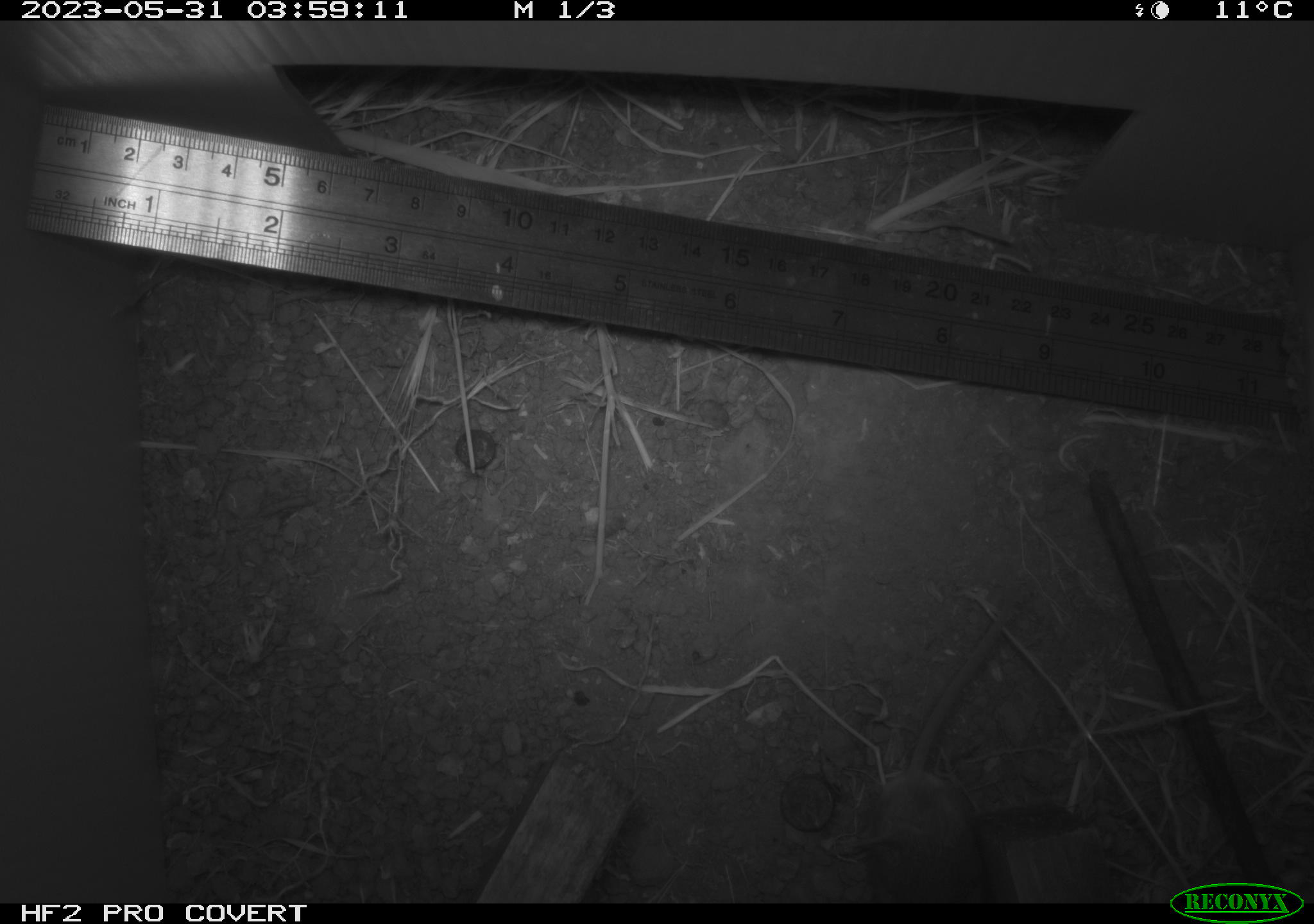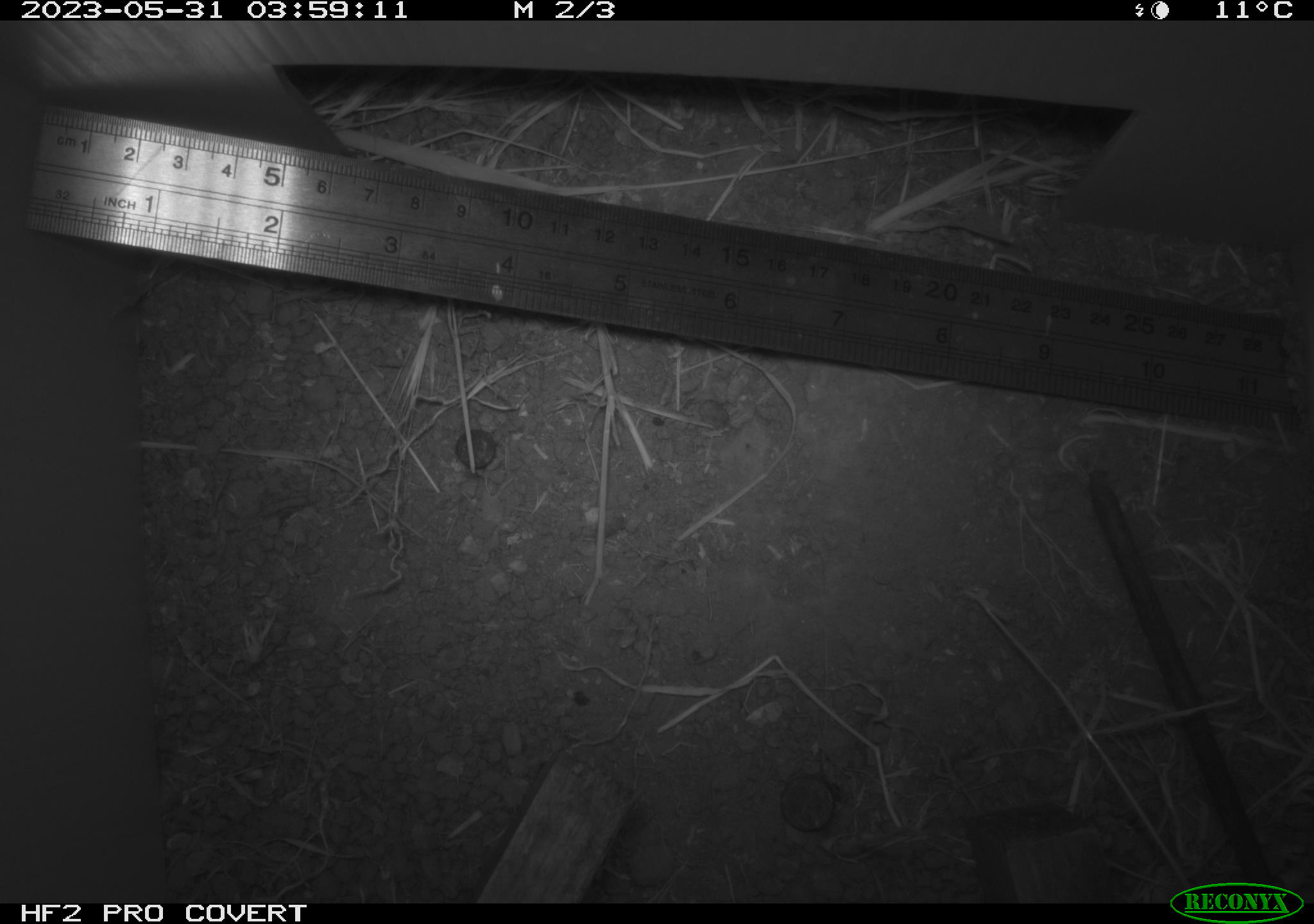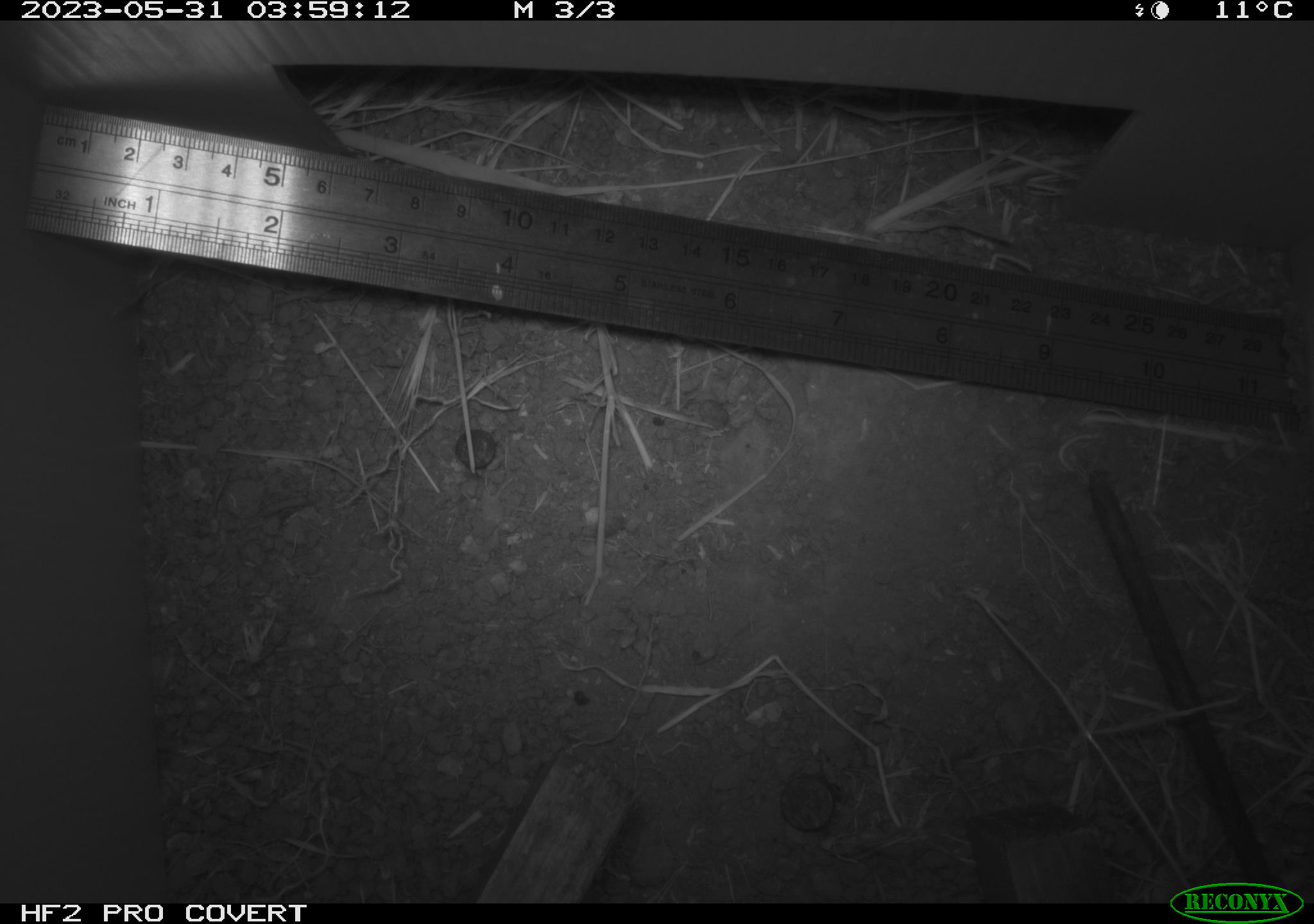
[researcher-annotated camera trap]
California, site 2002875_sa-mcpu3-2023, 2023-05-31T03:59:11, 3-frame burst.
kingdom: Animalia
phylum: Chordata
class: Mammalia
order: Rodentia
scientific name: Rodentia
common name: mouse species